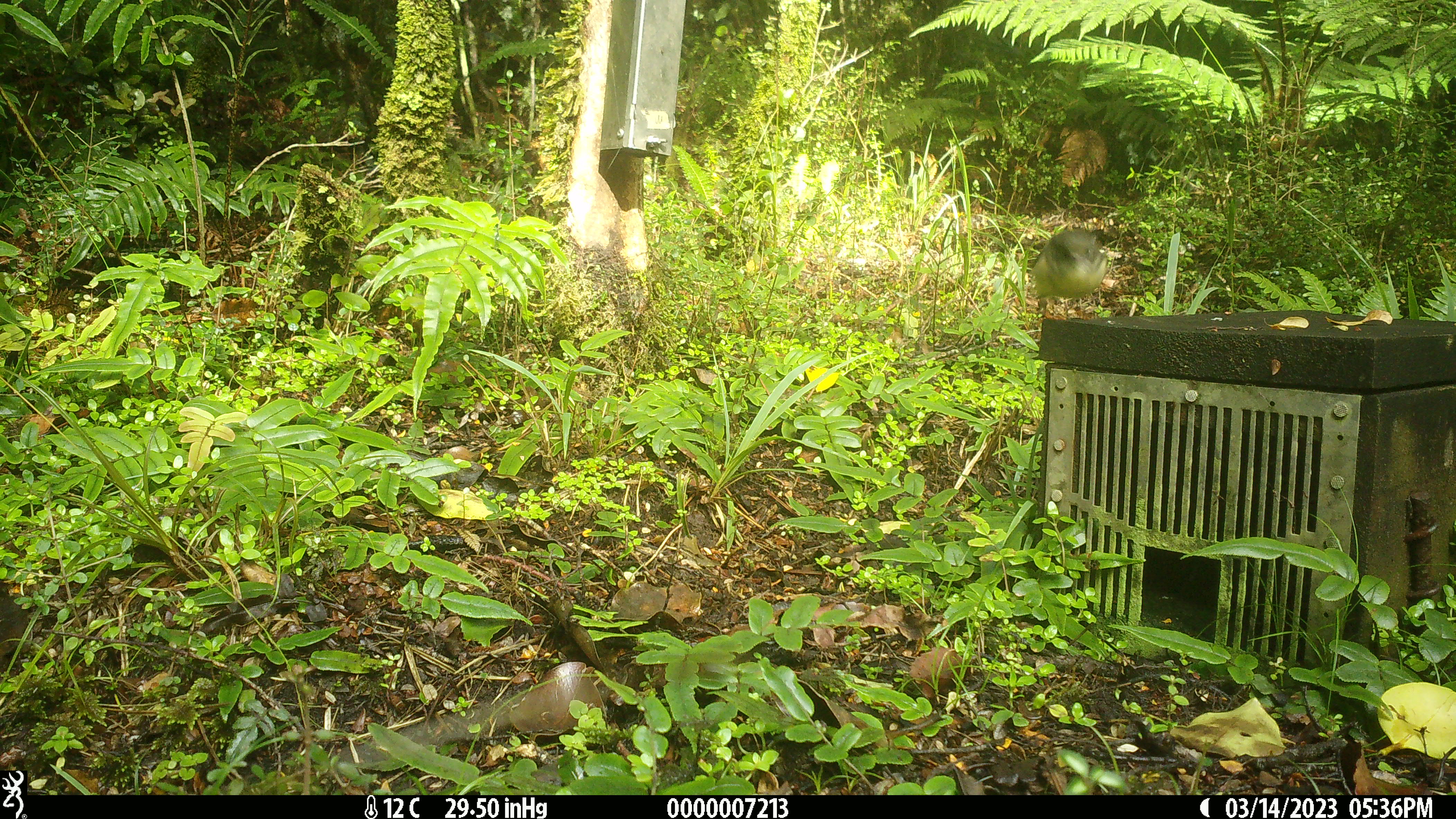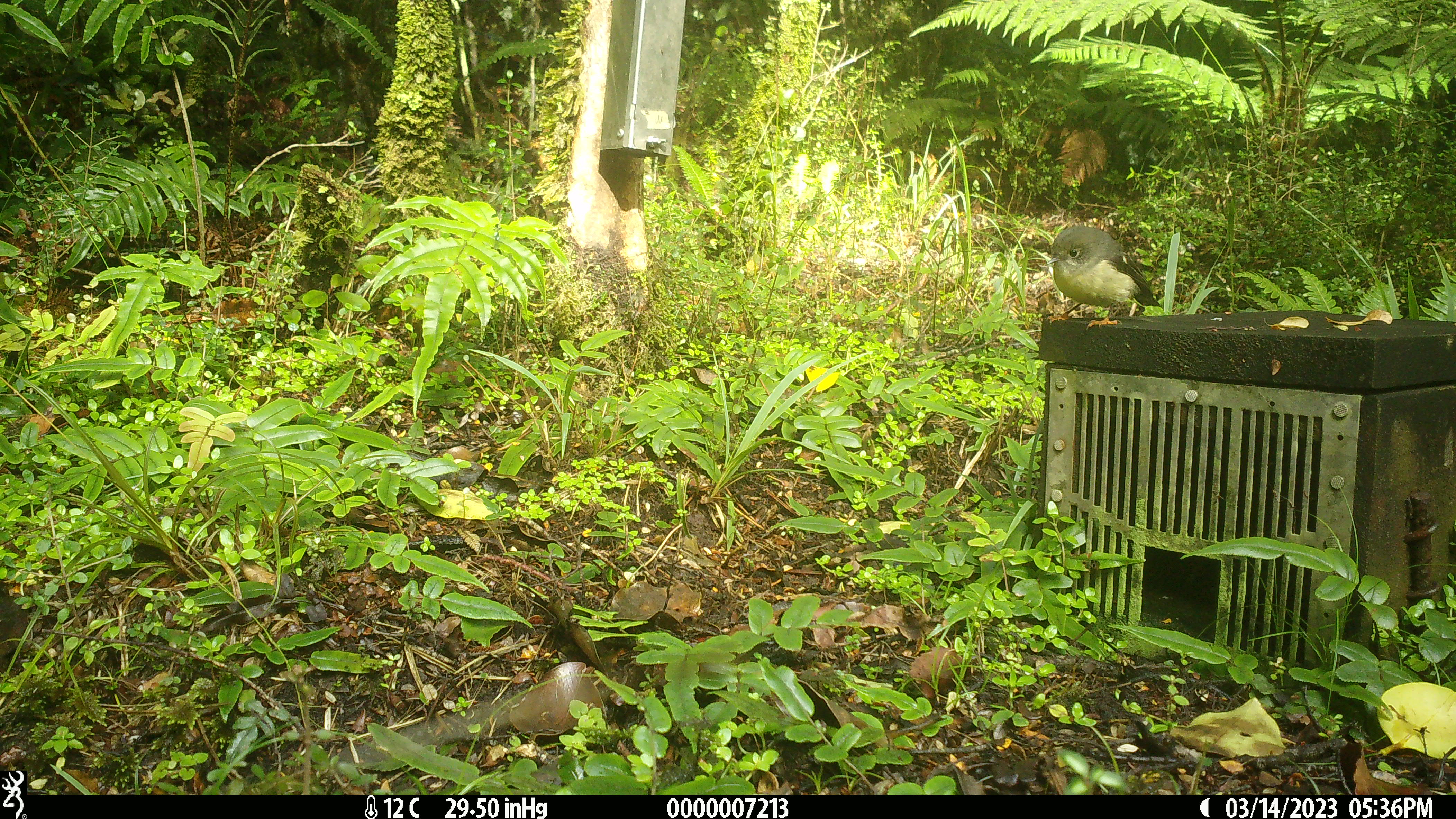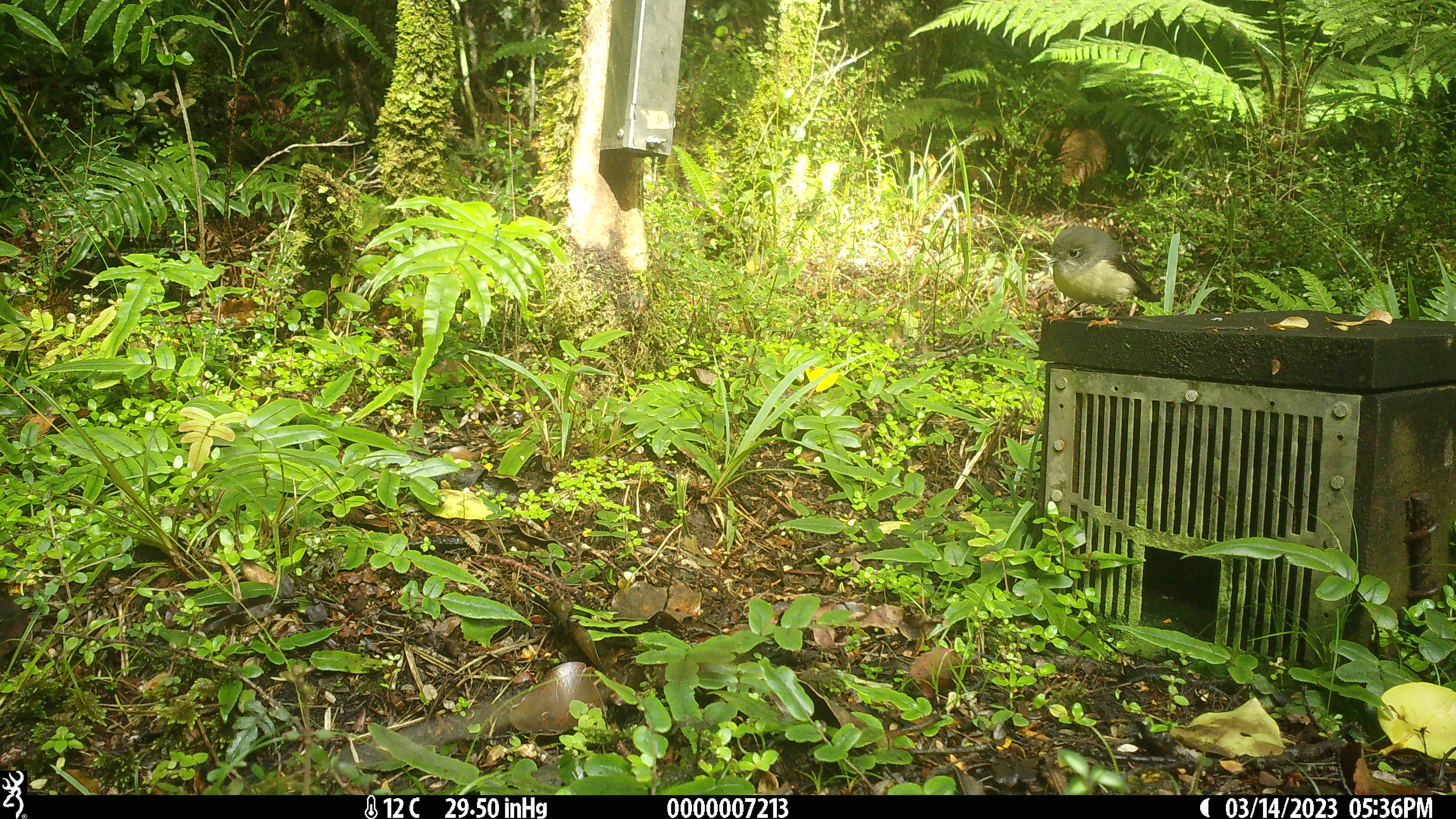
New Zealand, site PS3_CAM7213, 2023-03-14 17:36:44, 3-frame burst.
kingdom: Animalia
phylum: Chordata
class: Aves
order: Passeriformes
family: Petroicidae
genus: Petroica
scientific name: Petroica macrocephala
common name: tomtit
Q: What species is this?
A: Tomtit (Petroica macrocephala).